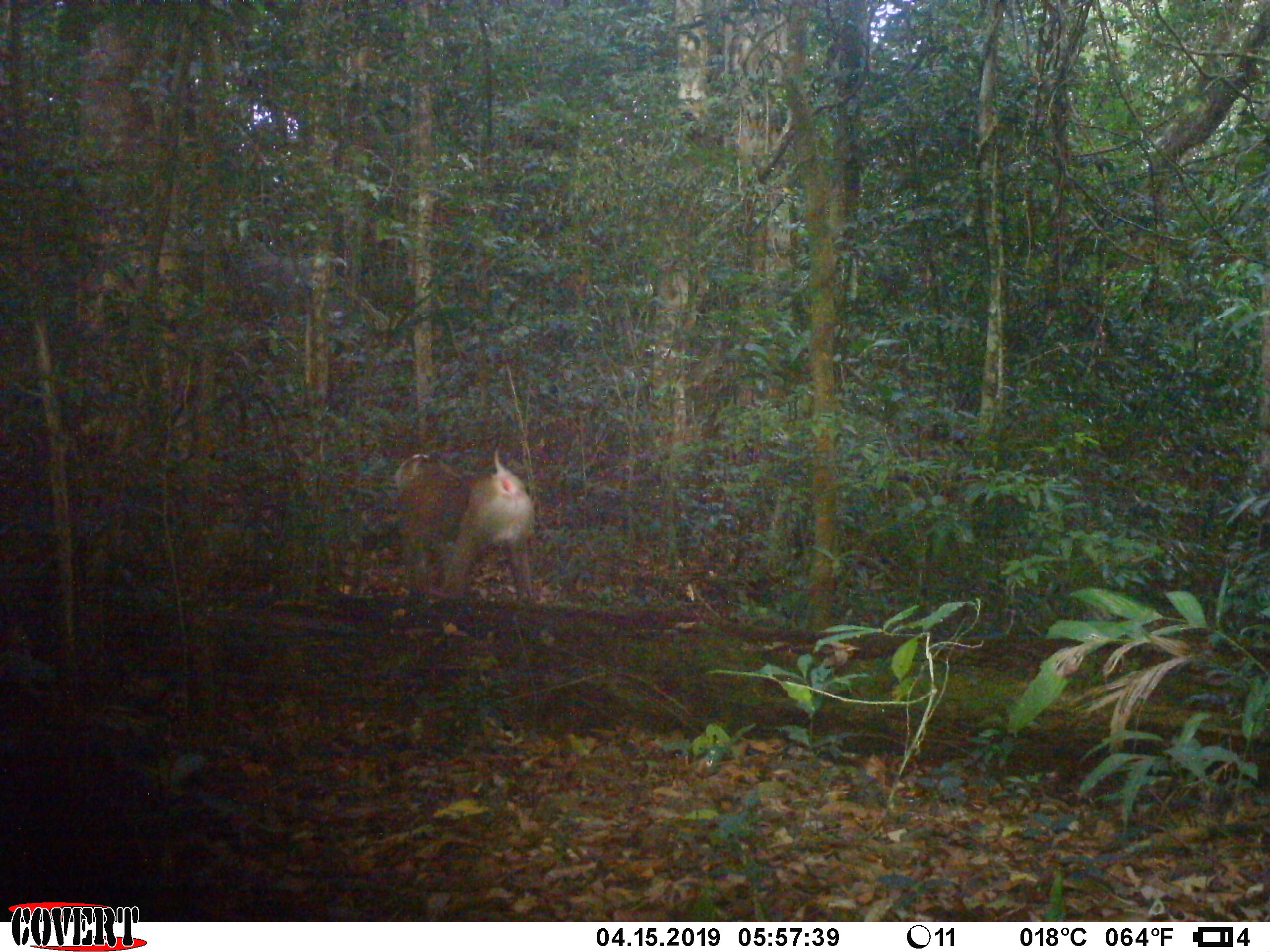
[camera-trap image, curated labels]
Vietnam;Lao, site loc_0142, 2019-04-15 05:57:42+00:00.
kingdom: Animalia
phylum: Chordata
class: Mammalia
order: Primates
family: Cercopithecidae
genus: Macaca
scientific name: Macaca nemestrina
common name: pig-tailed macaque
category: pig tailed macaque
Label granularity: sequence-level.